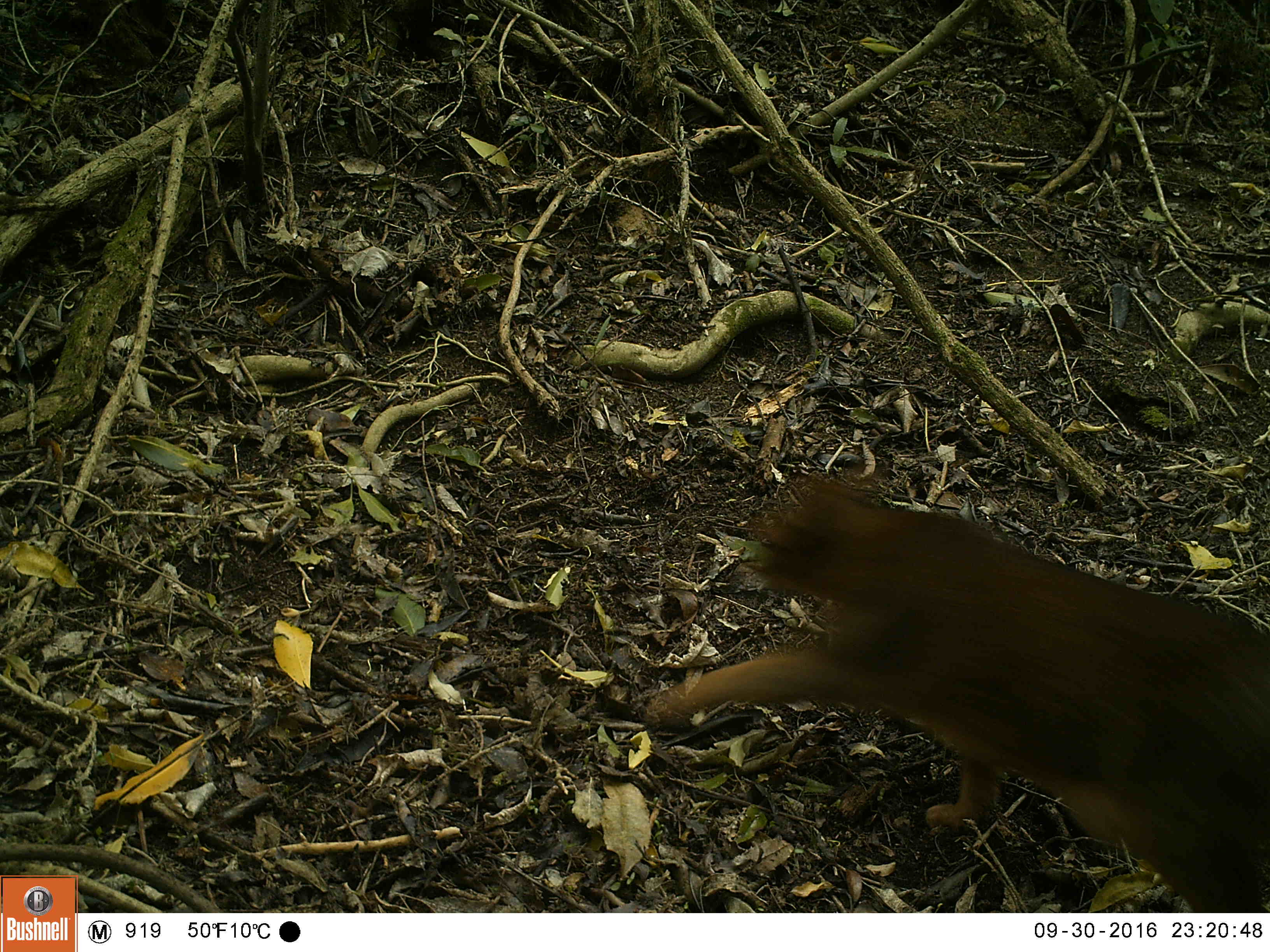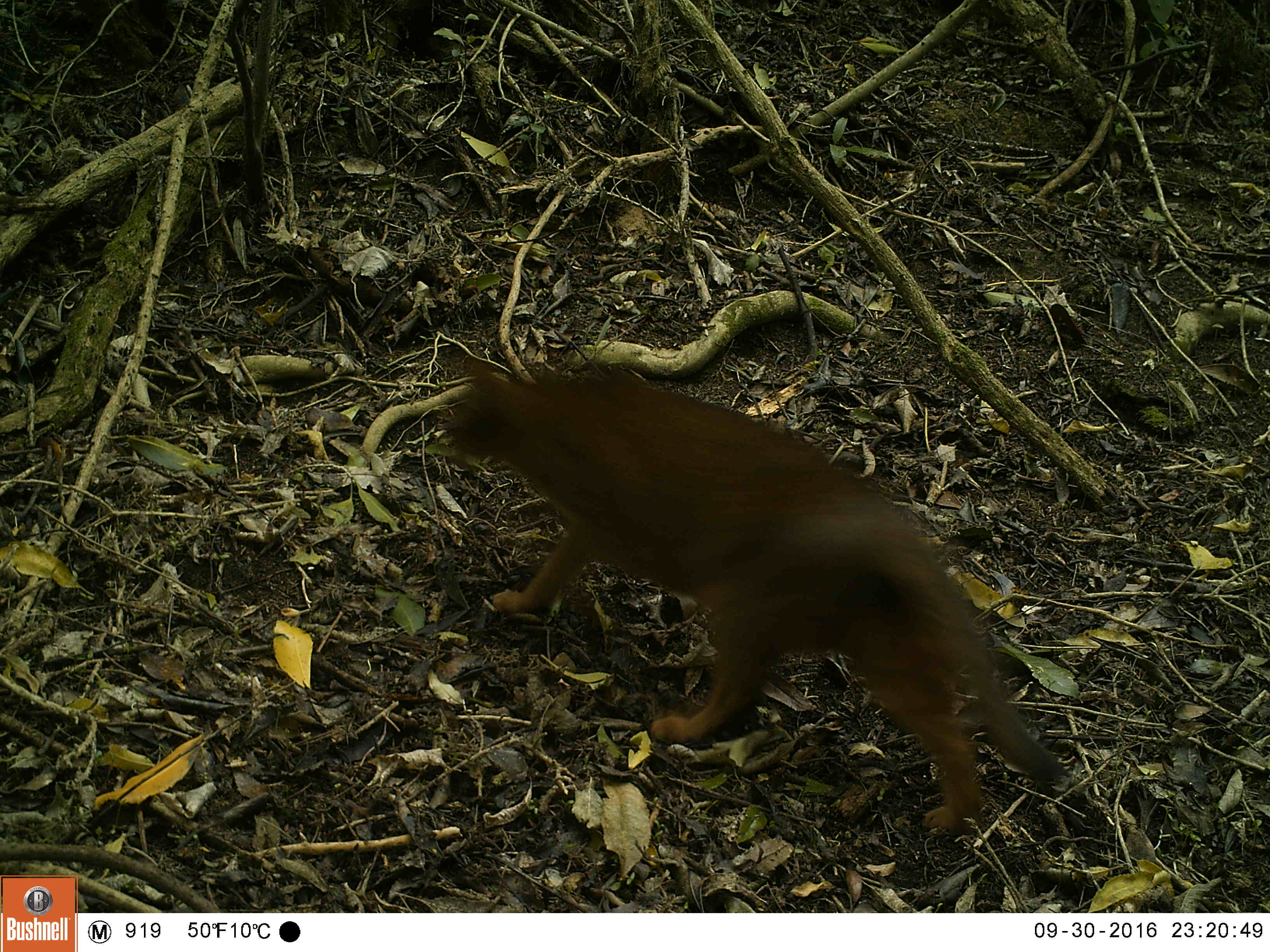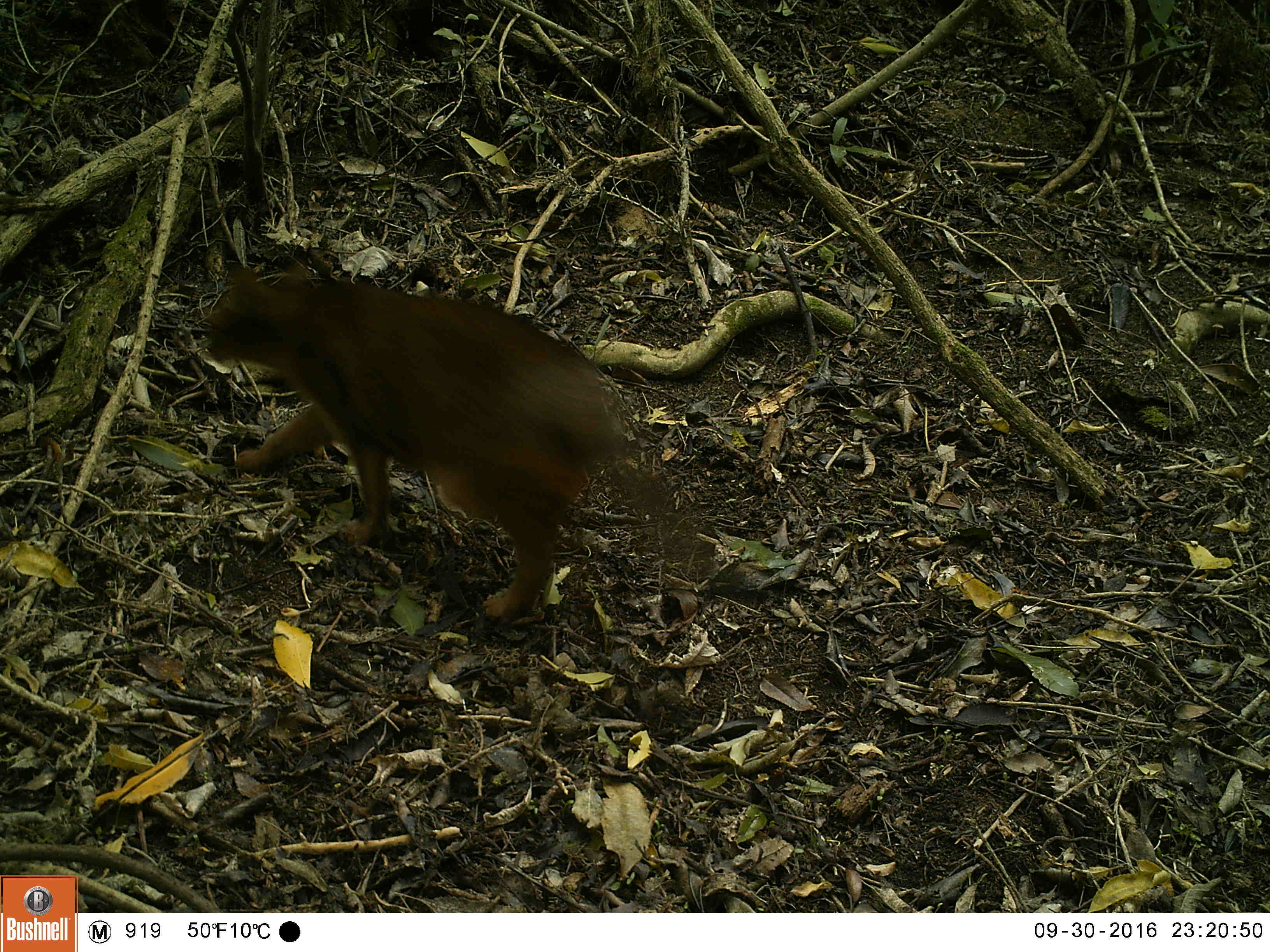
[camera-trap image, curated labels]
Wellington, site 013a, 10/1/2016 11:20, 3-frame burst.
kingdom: Animalia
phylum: Chordata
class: Mammalia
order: Carnivora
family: Felidae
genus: Felis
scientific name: Felis catus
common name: cat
Cat (Felis catus).